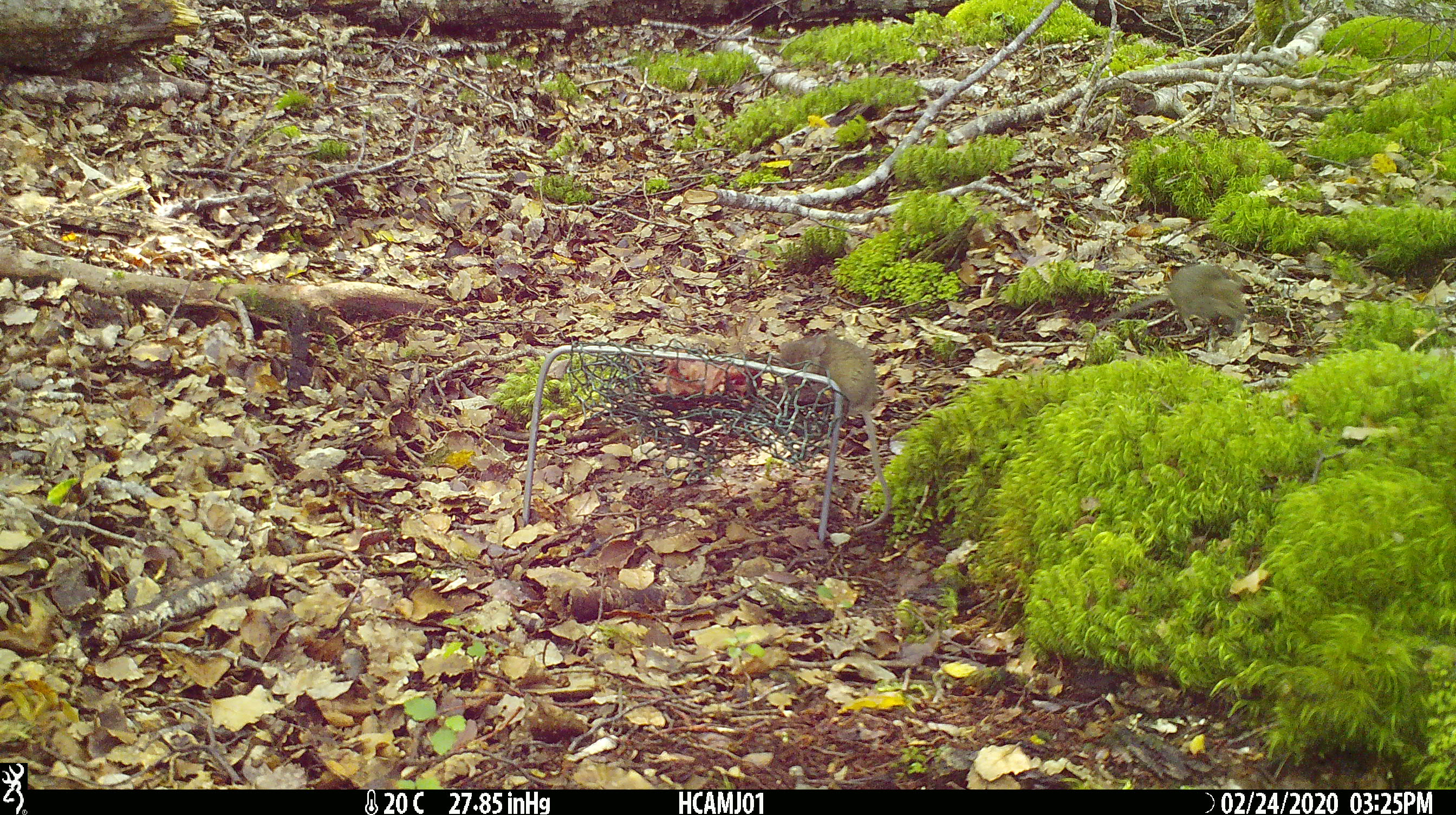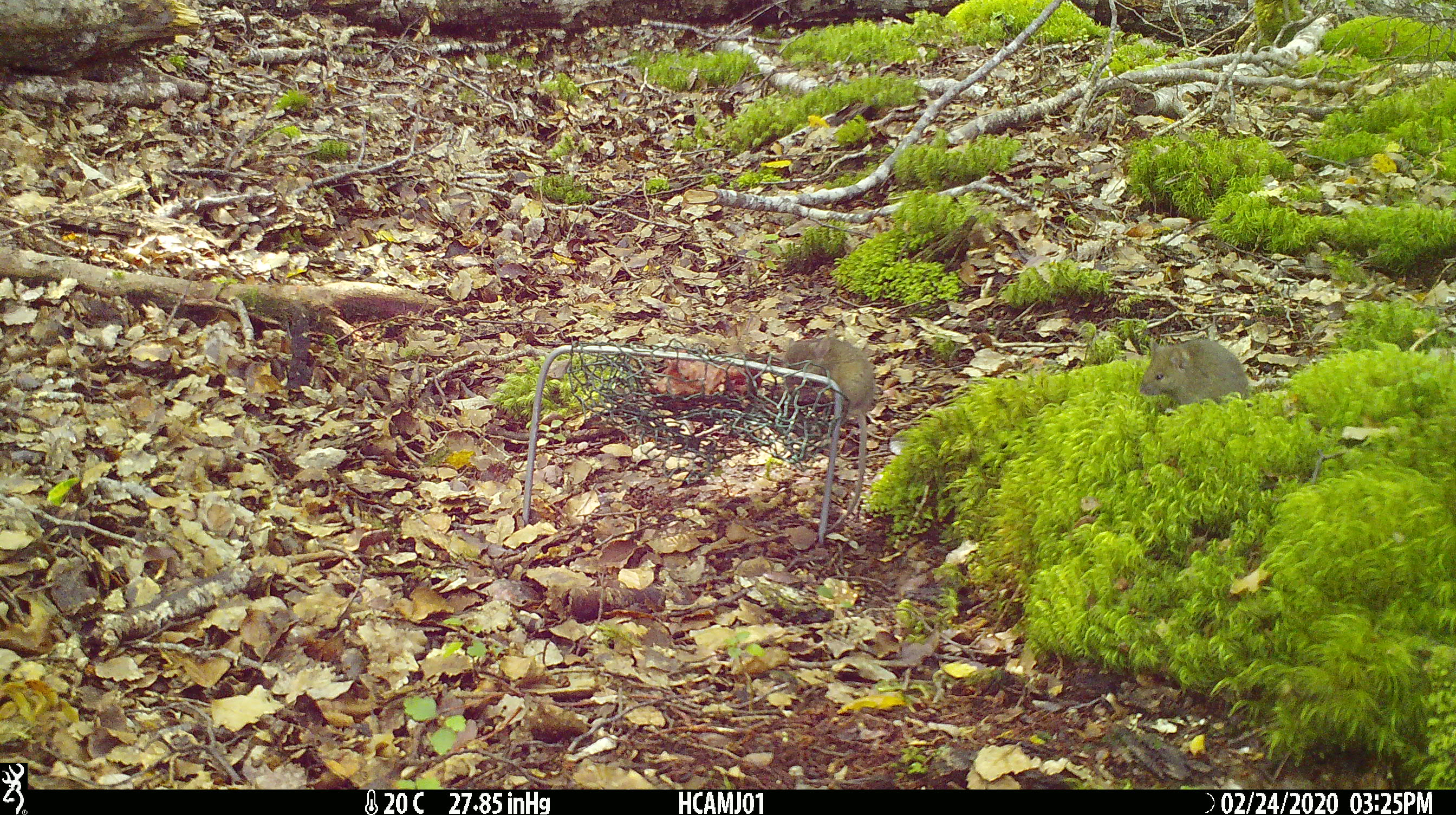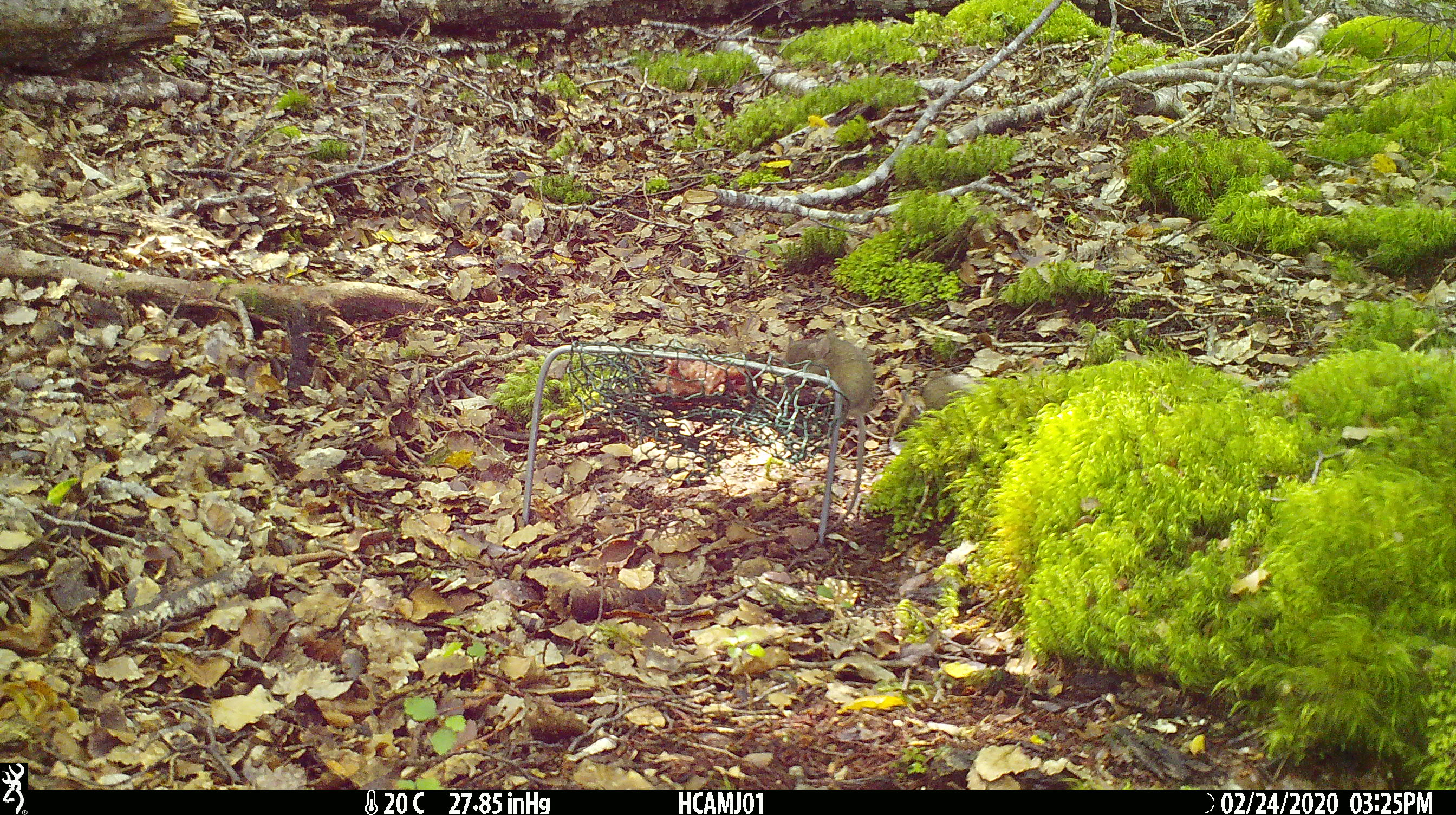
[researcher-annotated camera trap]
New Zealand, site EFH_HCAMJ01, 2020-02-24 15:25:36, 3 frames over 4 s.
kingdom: Animalia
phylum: Chordata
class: Mammalia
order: Rodentia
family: Muridae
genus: Mus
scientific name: Mus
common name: mouse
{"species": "mouse (Mus)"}